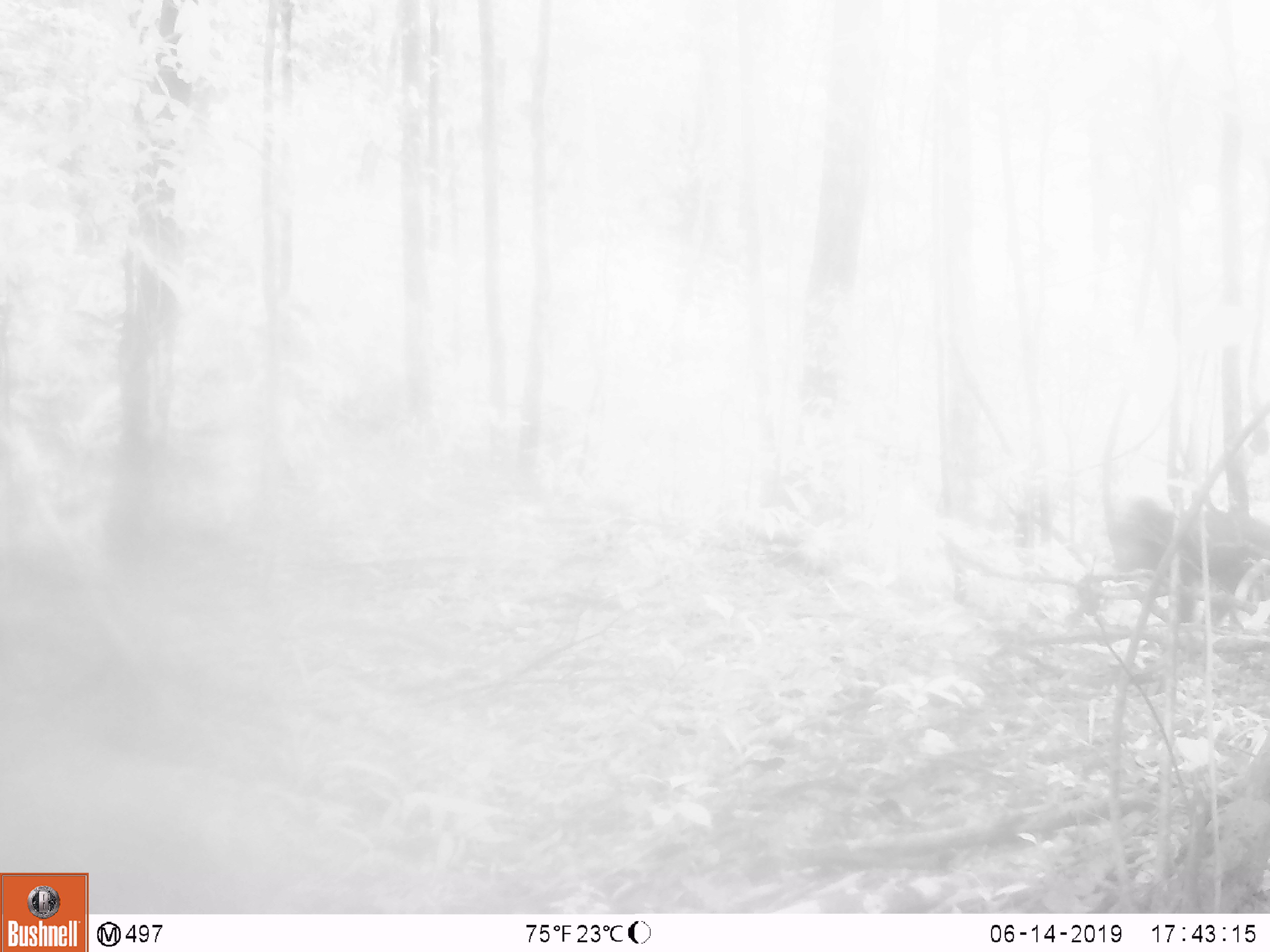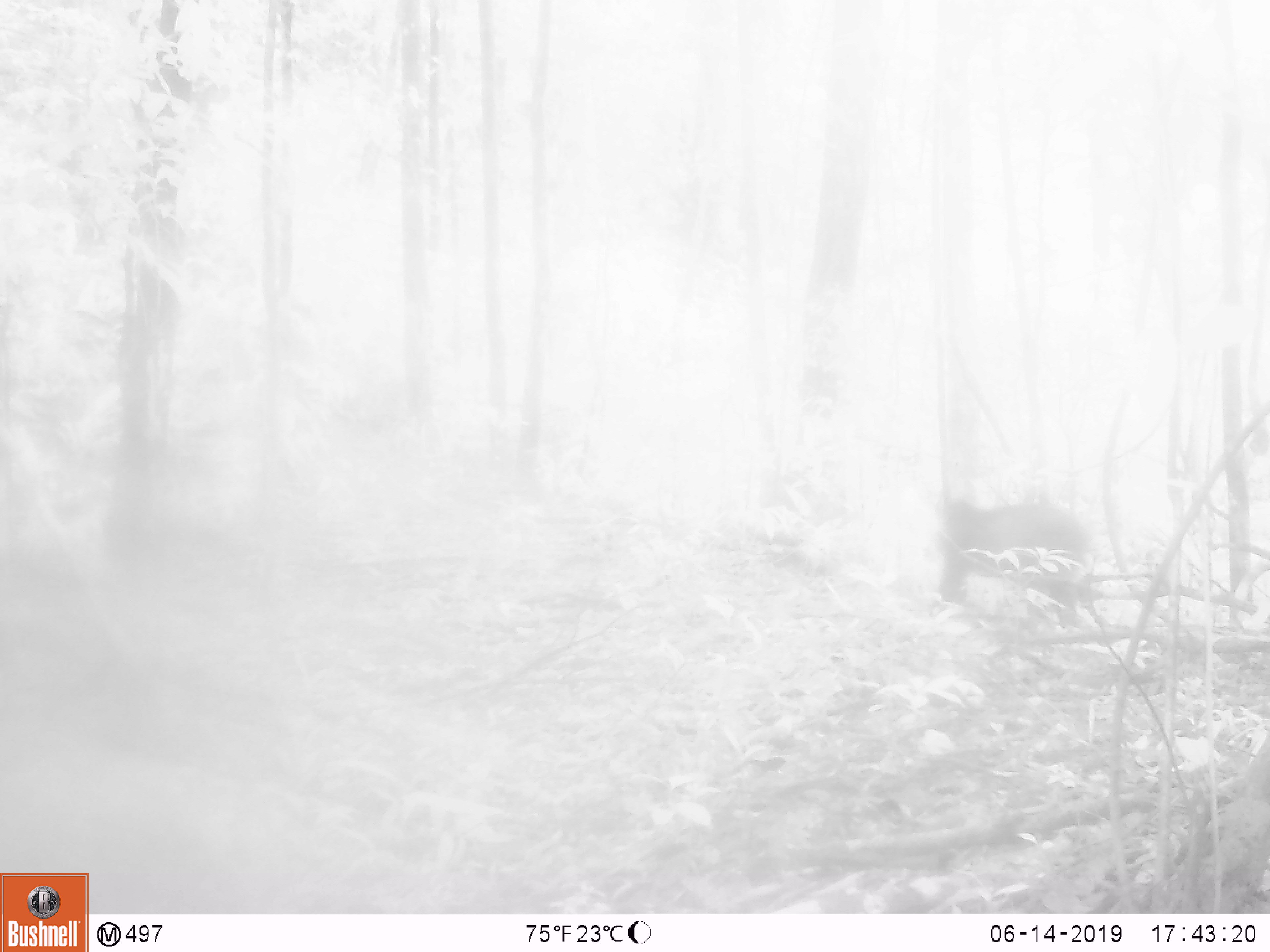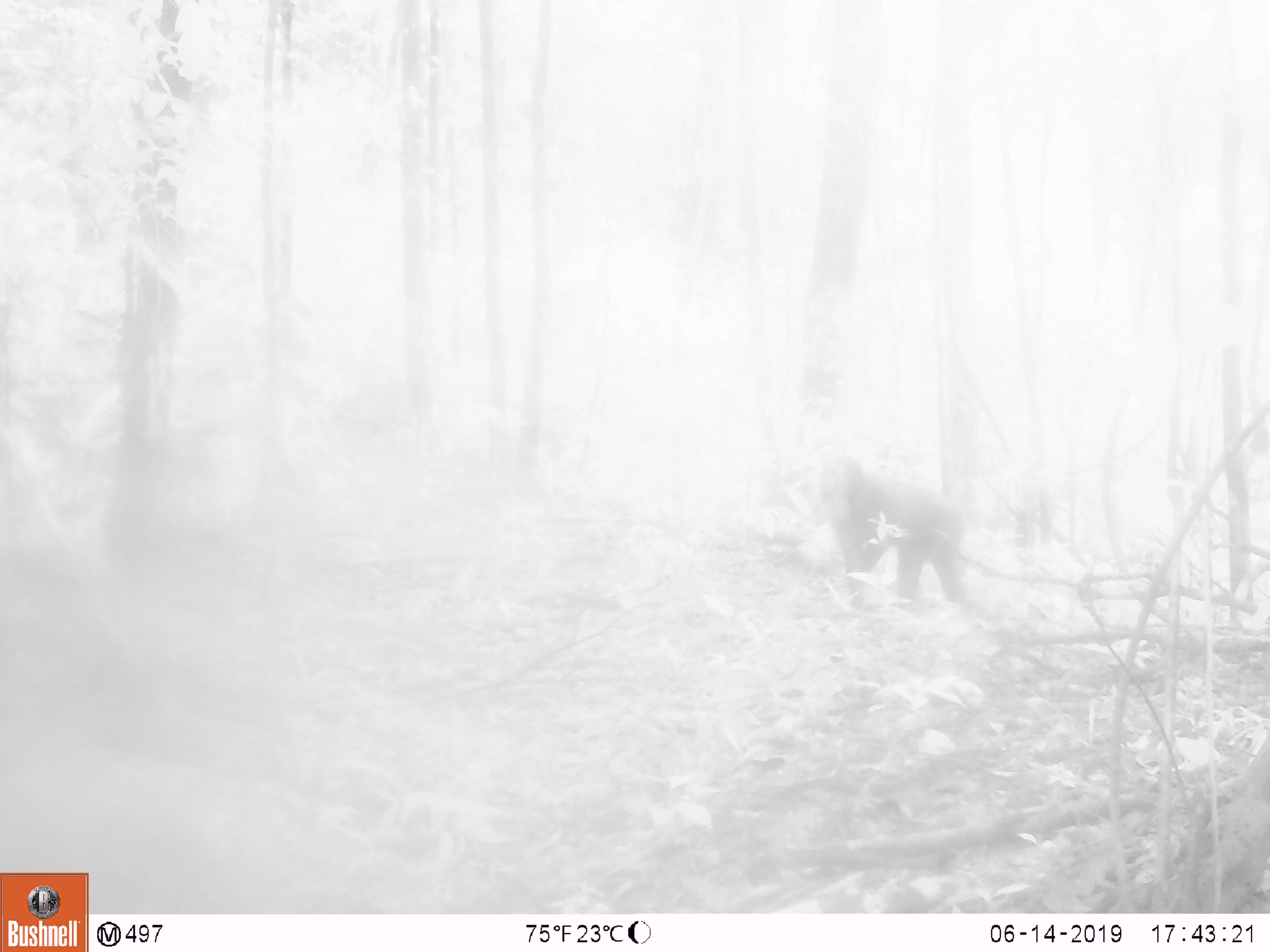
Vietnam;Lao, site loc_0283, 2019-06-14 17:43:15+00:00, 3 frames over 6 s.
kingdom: Animalia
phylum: Chordata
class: Mammalia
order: Primates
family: Cercopithecidae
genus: Macaca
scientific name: Macaca arctoides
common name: stump-tailed macaque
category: stump tailed macaque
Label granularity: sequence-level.